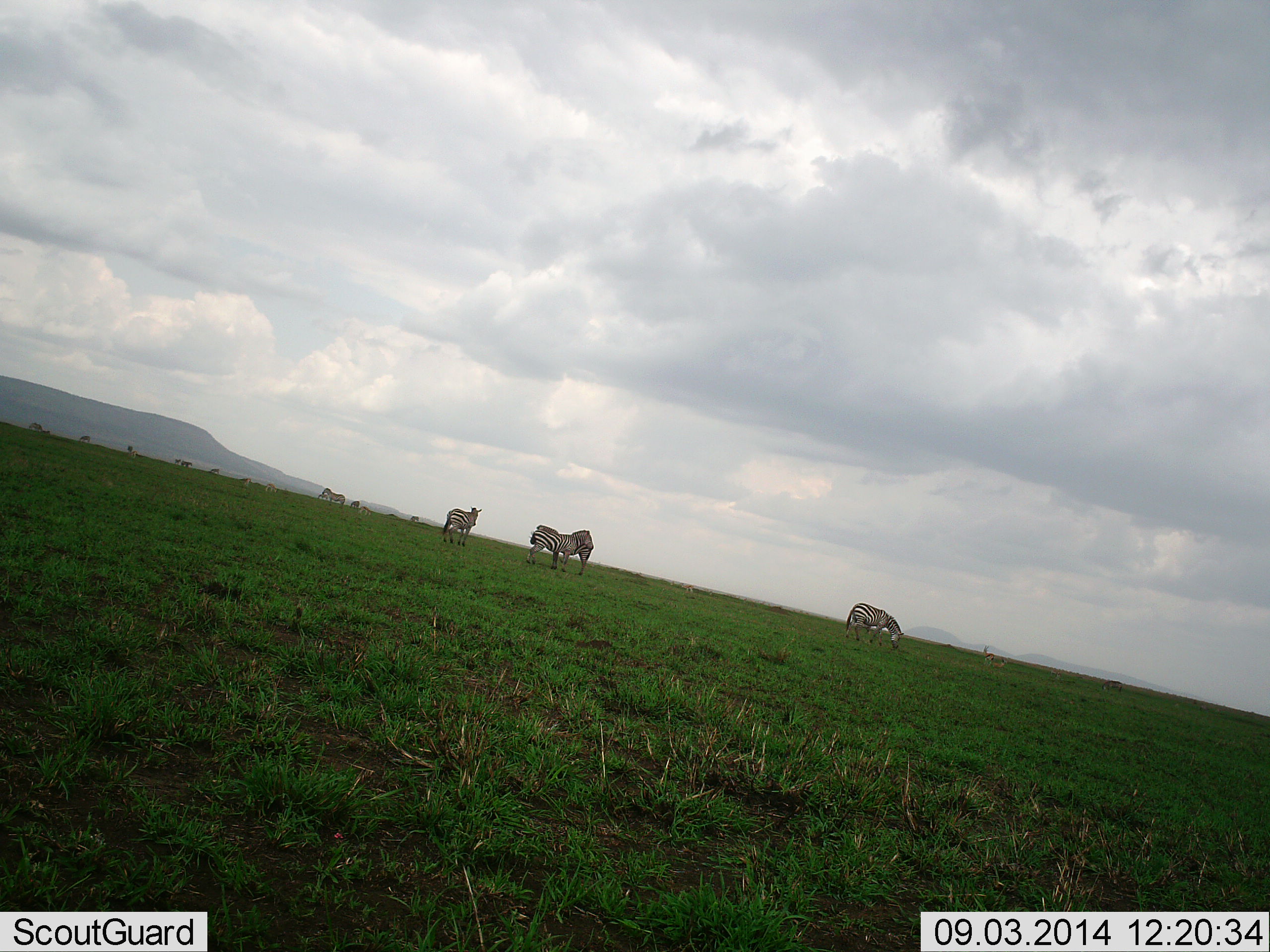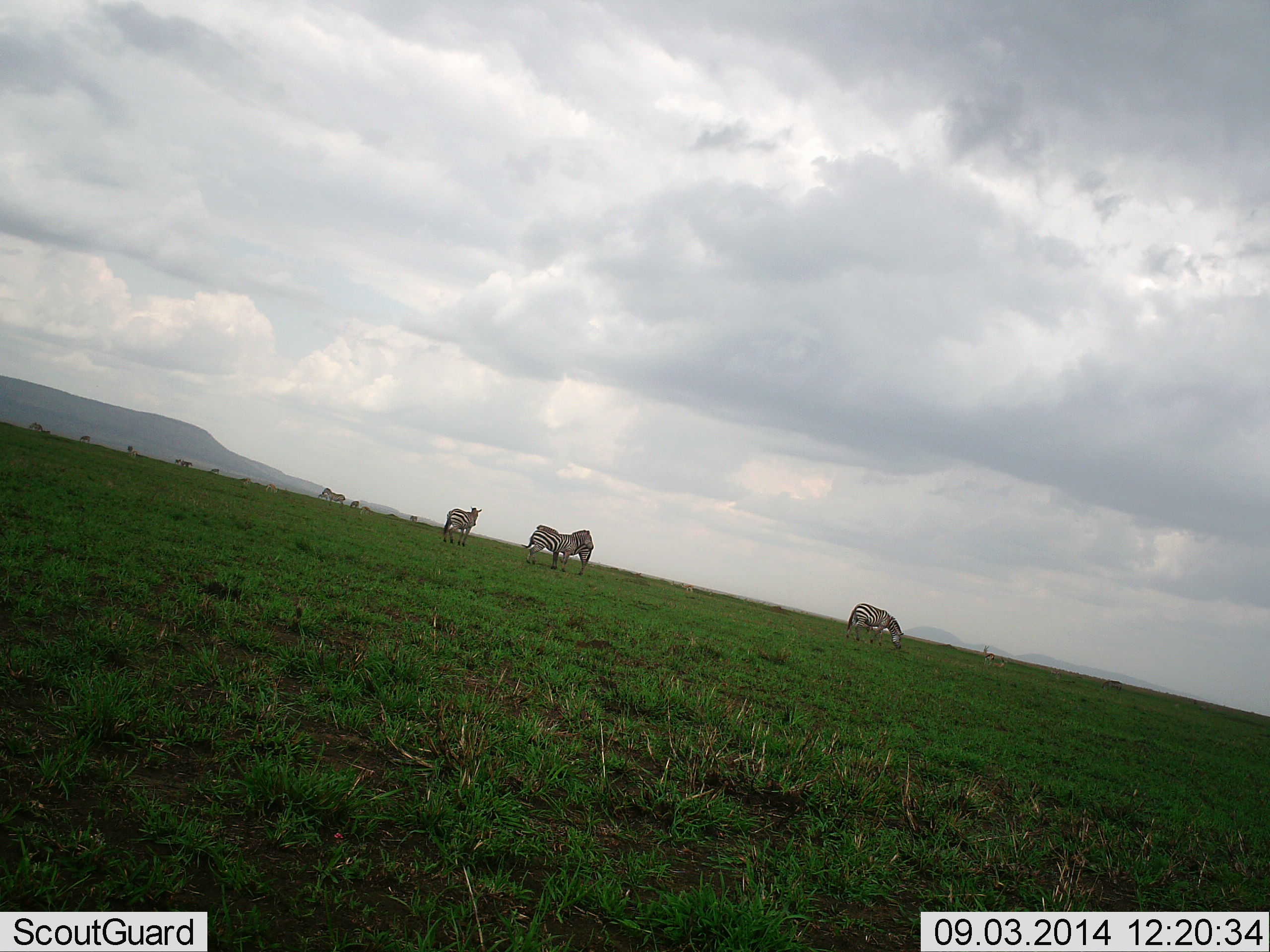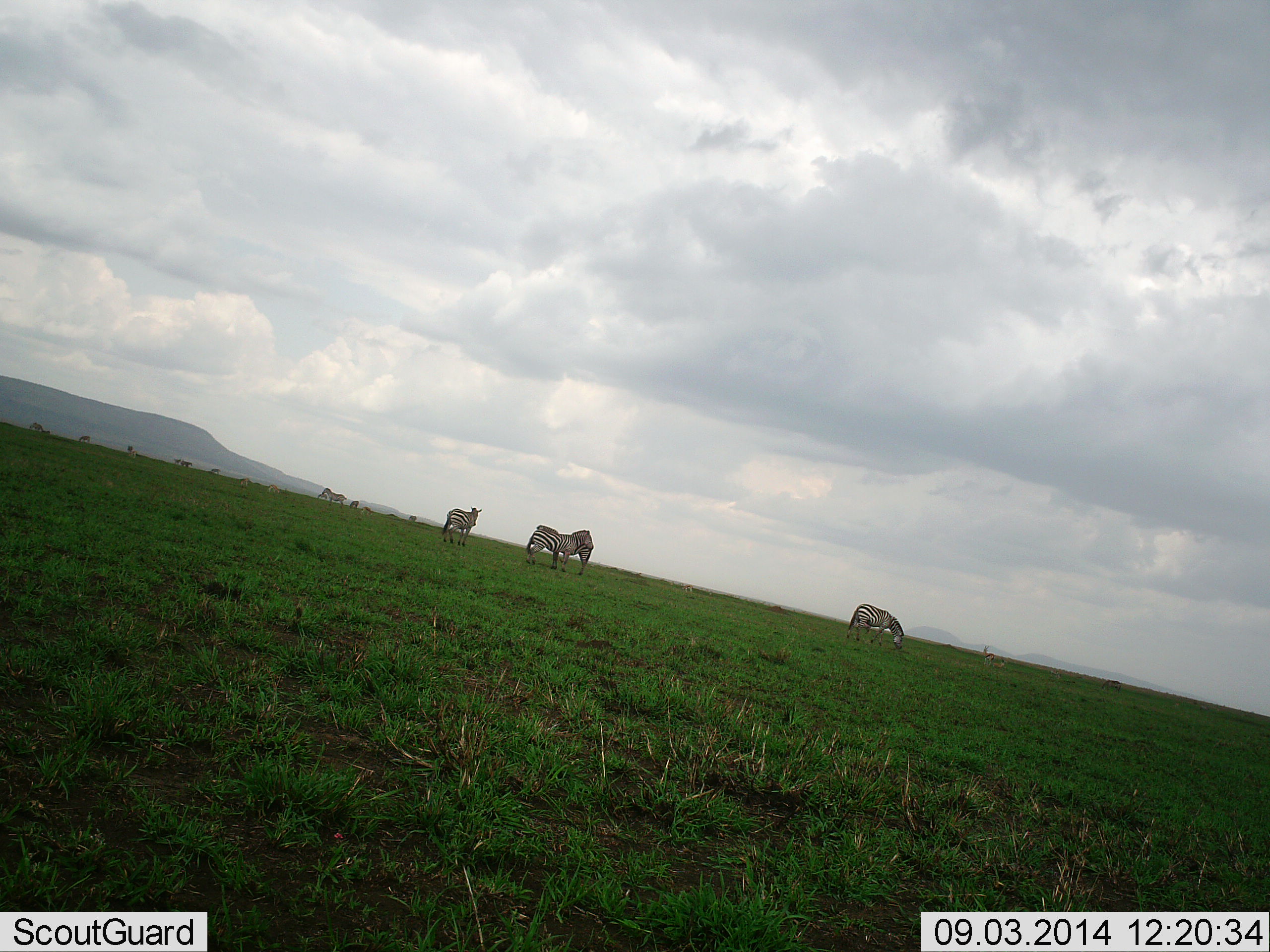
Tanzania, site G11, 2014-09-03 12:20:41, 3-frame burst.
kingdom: Animalia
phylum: Chordata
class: Mammalia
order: Perissodactyla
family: Equidae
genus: Equus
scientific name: Equus quagga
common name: plains zebra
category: zebra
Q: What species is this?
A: Zebra (plains zebra) (Equus quagga).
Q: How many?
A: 4.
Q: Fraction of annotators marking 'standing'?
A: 90%.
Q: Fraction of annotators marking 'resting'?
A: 0%.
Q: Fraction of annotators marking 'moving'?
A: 0%.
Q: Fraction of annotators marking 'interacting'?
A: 0%.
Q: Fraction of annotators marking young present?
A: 0%.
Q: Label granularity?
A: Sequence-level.